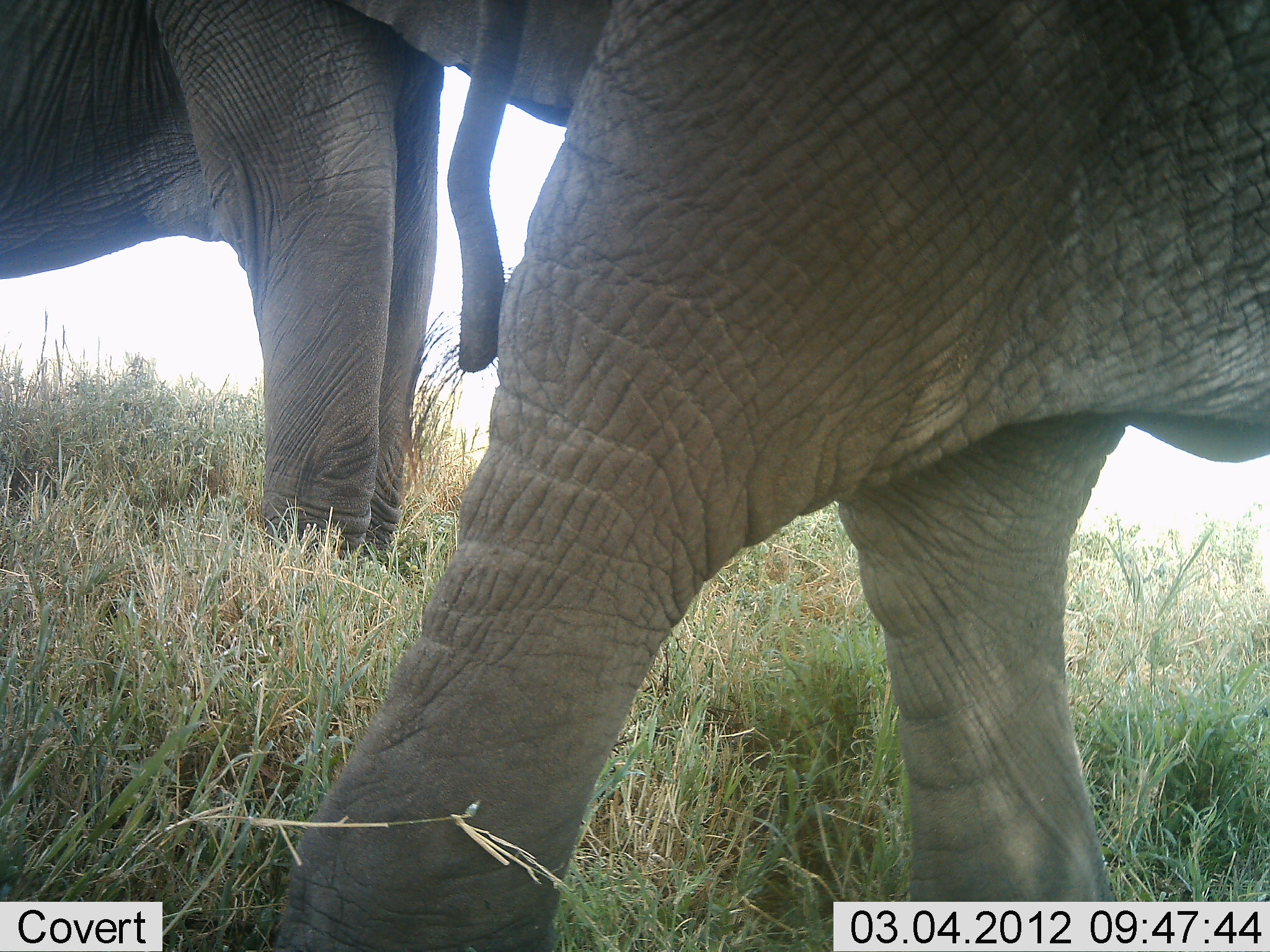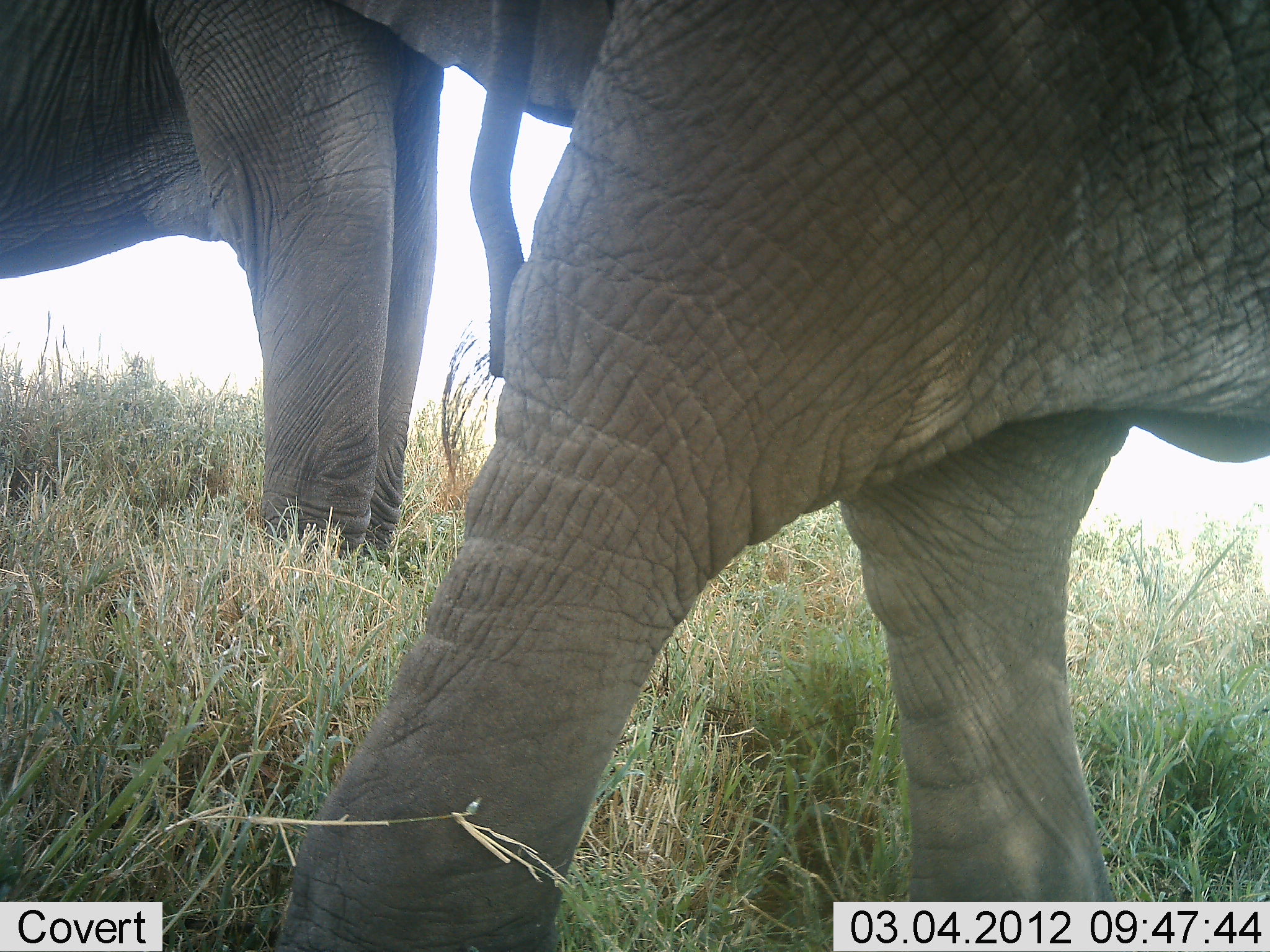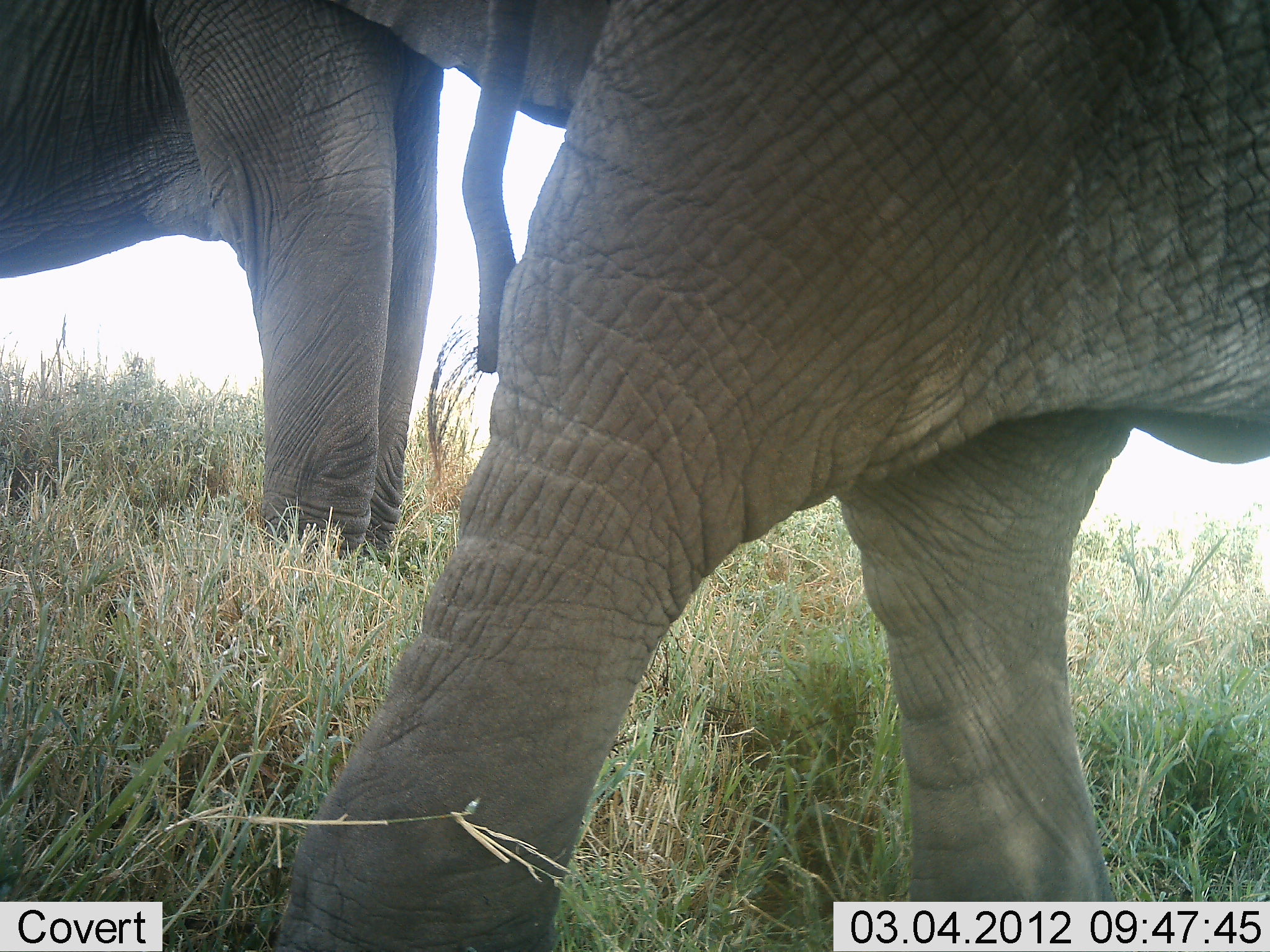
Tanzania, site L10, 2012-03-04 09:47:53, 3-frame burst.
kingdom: Animalia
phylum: Chordata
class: Mammalia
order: Proboscidea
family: Elephantidae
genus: Loxodonta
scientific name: Loxodonta africana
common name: african bush elephant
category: elephant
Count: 2.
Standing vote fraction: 96%.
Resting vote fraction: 0%.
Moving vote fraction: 11%.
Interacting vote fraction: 0%.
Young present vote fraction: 7%.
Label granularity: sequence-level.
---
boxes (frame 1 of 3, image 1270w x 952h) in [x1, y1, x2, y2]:
animal: [272, 1, 1270, 951]; [1, 0, 617, 563]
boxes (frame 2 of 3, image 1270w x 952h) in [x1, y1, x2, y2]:
animal: [270, 1, 1268, 952]; [1, 0, 616, 572]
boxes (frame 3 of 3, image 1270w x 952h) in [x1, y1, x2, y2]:
animal: [275, 1, 1270, 951]; [0, 2, 605, 566]